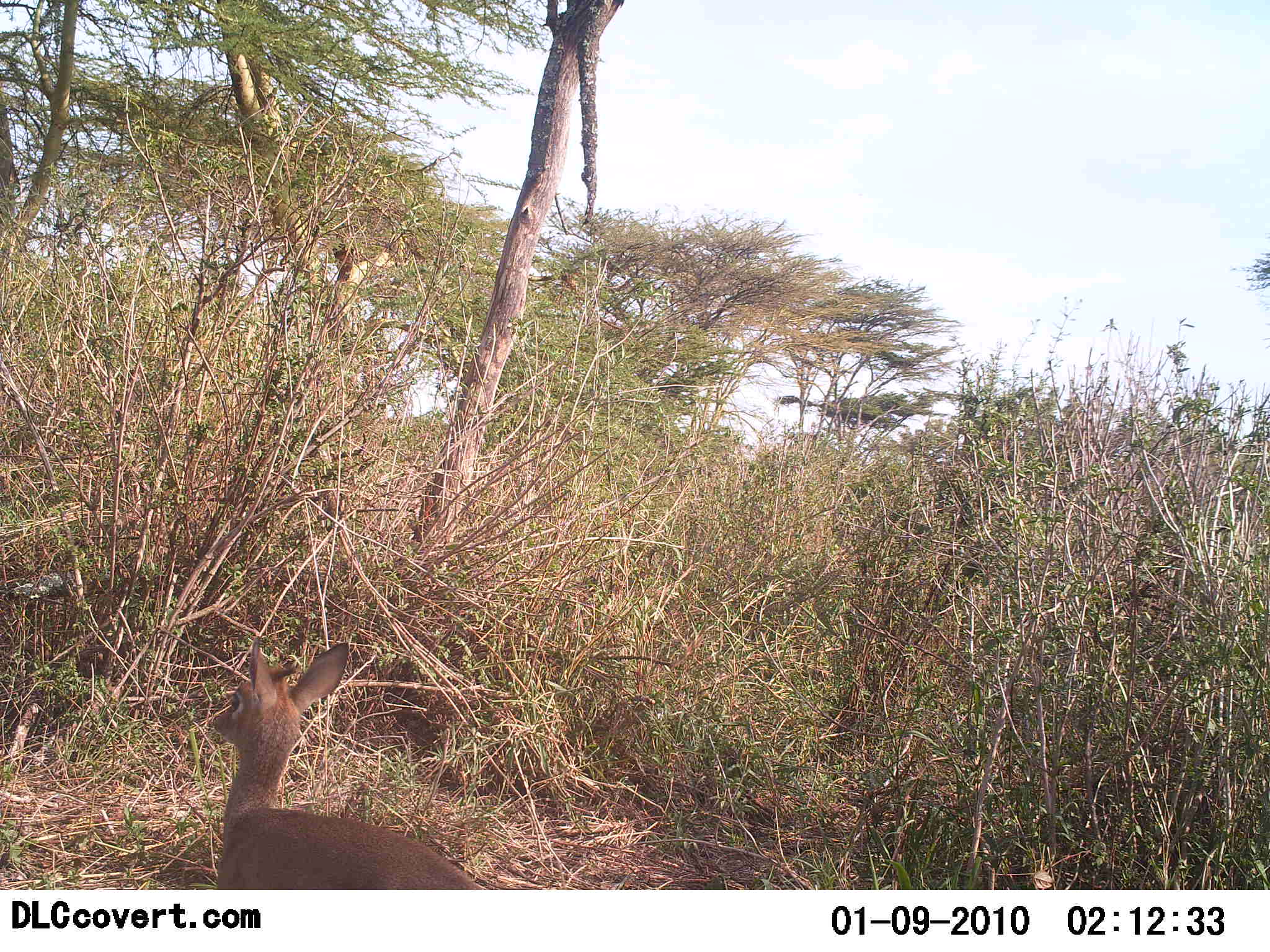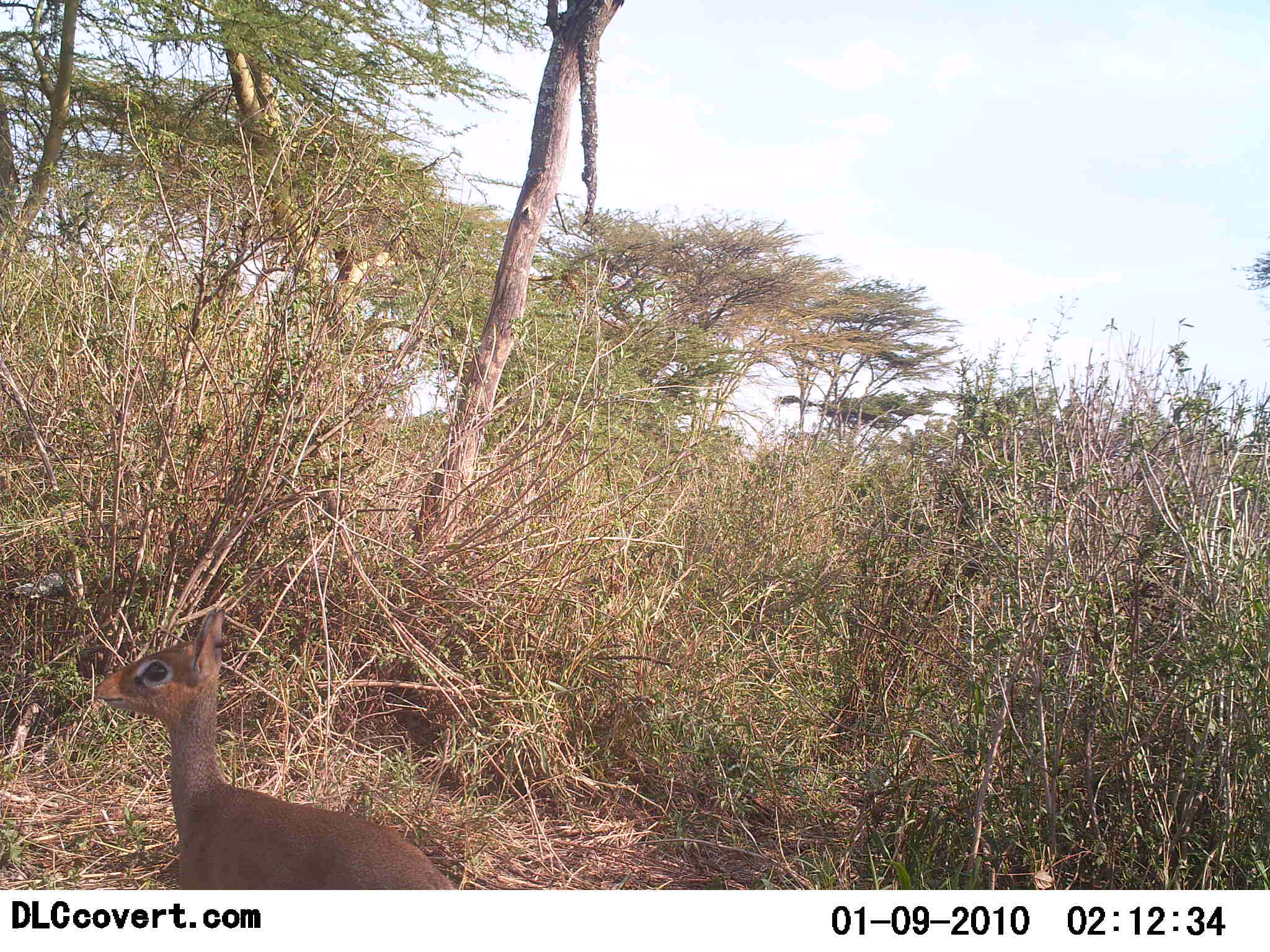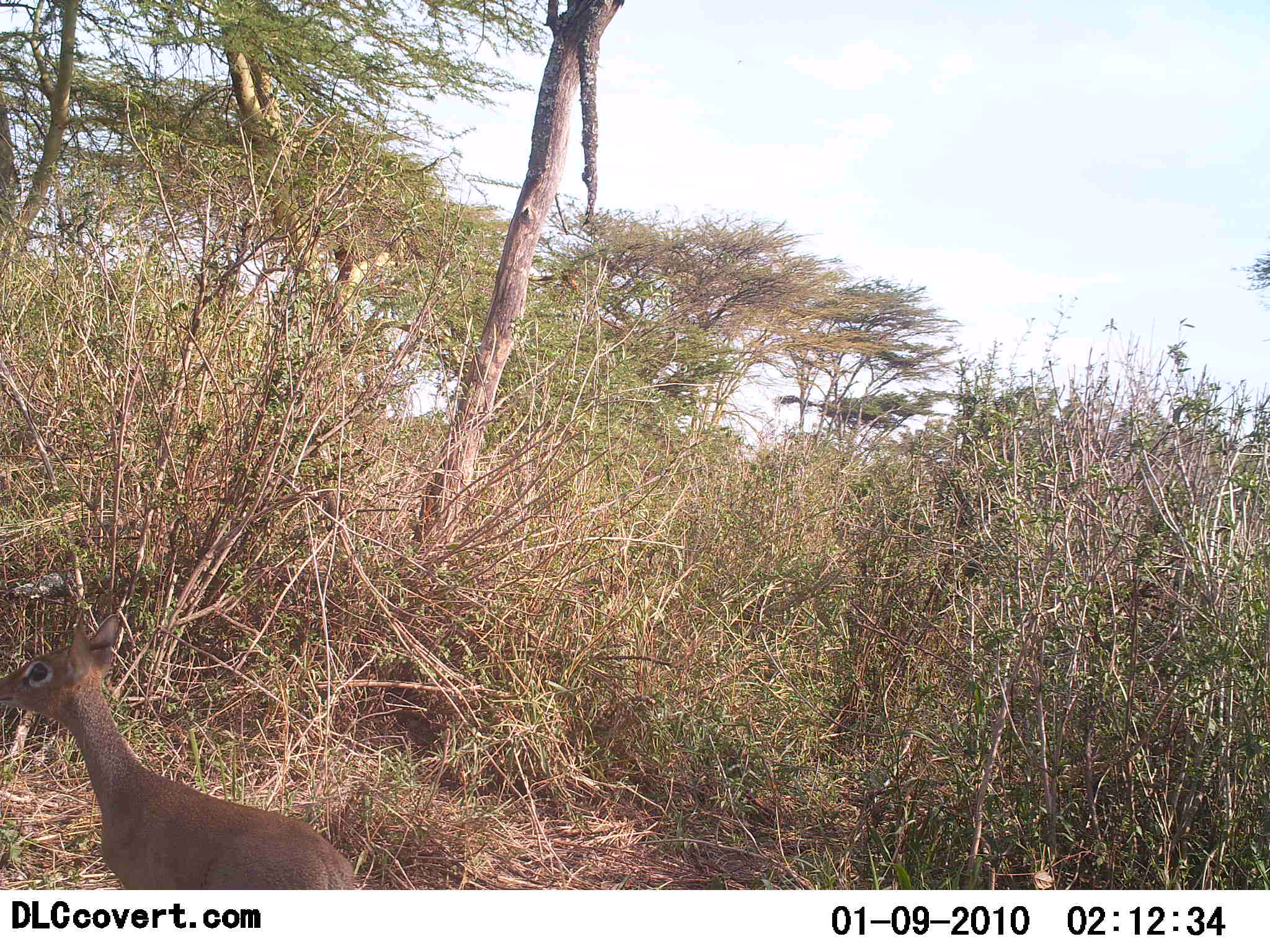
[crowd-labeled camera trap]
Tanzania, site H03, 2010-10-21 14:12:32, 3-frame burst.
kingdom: Animalia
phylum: Chordata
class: Mammalia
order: Artiodactyla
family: Bovidae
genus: Madoqua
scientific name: Madoqua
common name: dikdik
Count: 1.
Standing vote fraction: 16%.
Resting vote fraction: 16%.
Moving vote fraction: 68%.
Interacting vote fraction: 0%.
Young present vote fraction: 0%.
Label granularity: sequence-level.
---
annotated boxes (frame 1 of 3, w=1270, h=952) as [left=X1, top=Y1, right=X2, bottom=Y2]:
animal: [left=212, top=640, right=485, bottom=890]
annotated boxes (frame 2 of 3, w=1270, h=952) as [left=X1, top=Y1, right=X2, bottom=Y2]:
animal: [left=93, top=609, right=458, bottom=890]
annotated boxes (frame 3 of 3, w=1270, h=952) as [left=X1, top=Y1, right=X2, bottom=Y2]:
animal: [left=1, top=614, right=361, bottom=890]